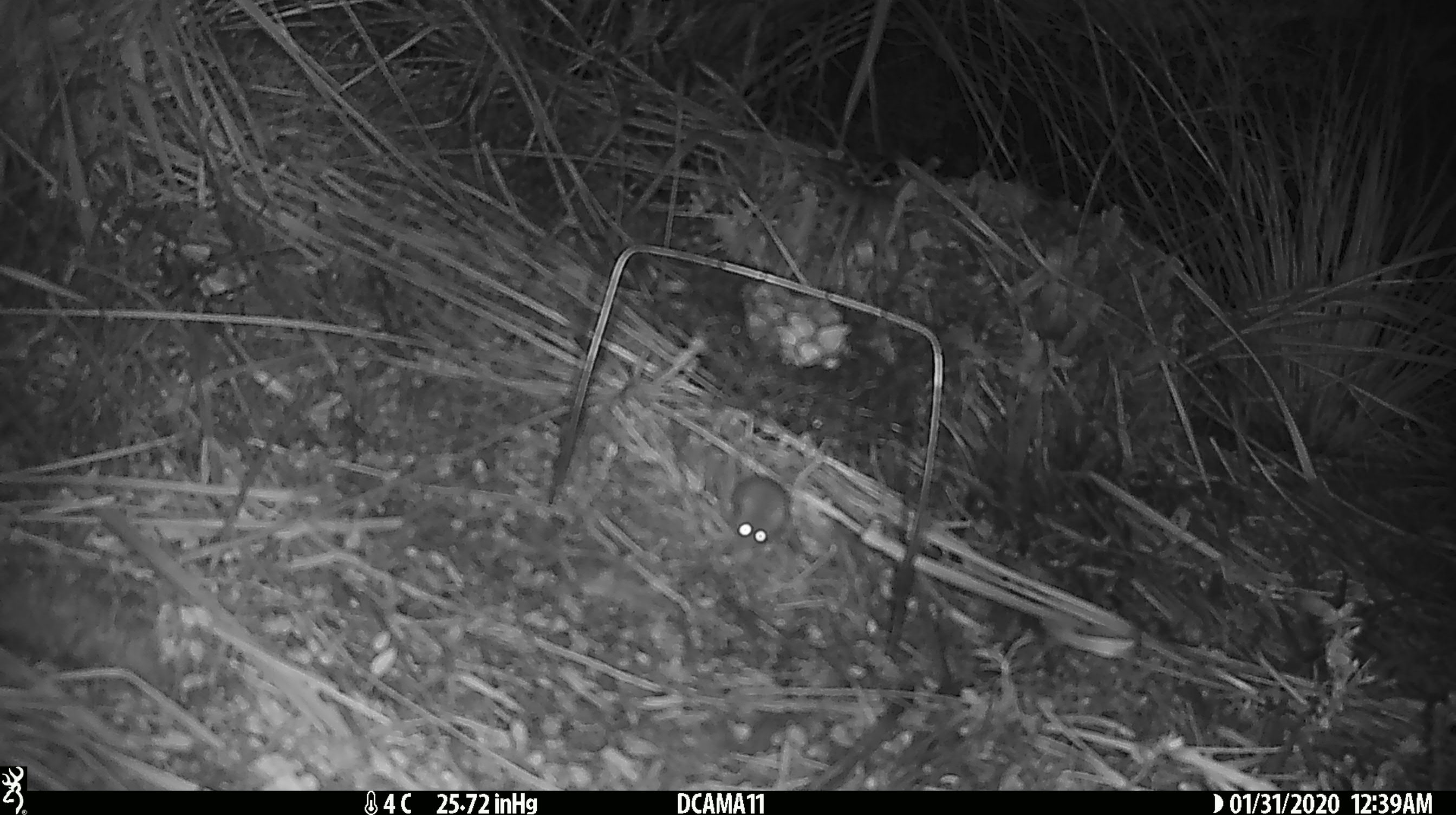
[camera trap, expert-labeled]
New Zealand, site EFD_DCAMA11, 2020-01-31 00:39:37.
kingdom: Animalia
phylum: Chordata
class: Mammalia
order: Rodentia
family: Muridae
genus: Mus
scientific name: Mus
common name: mouse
Mouse (Mus).